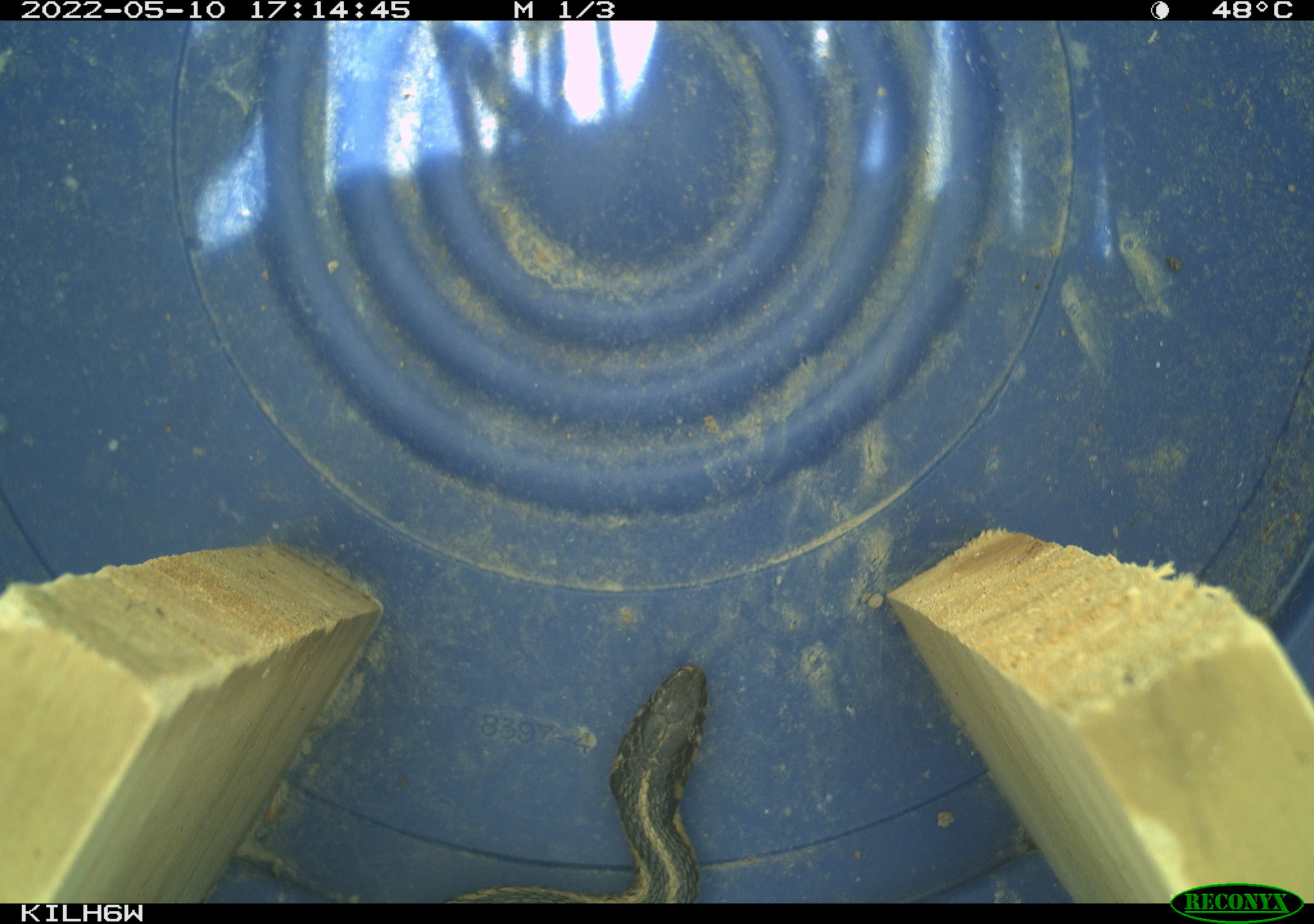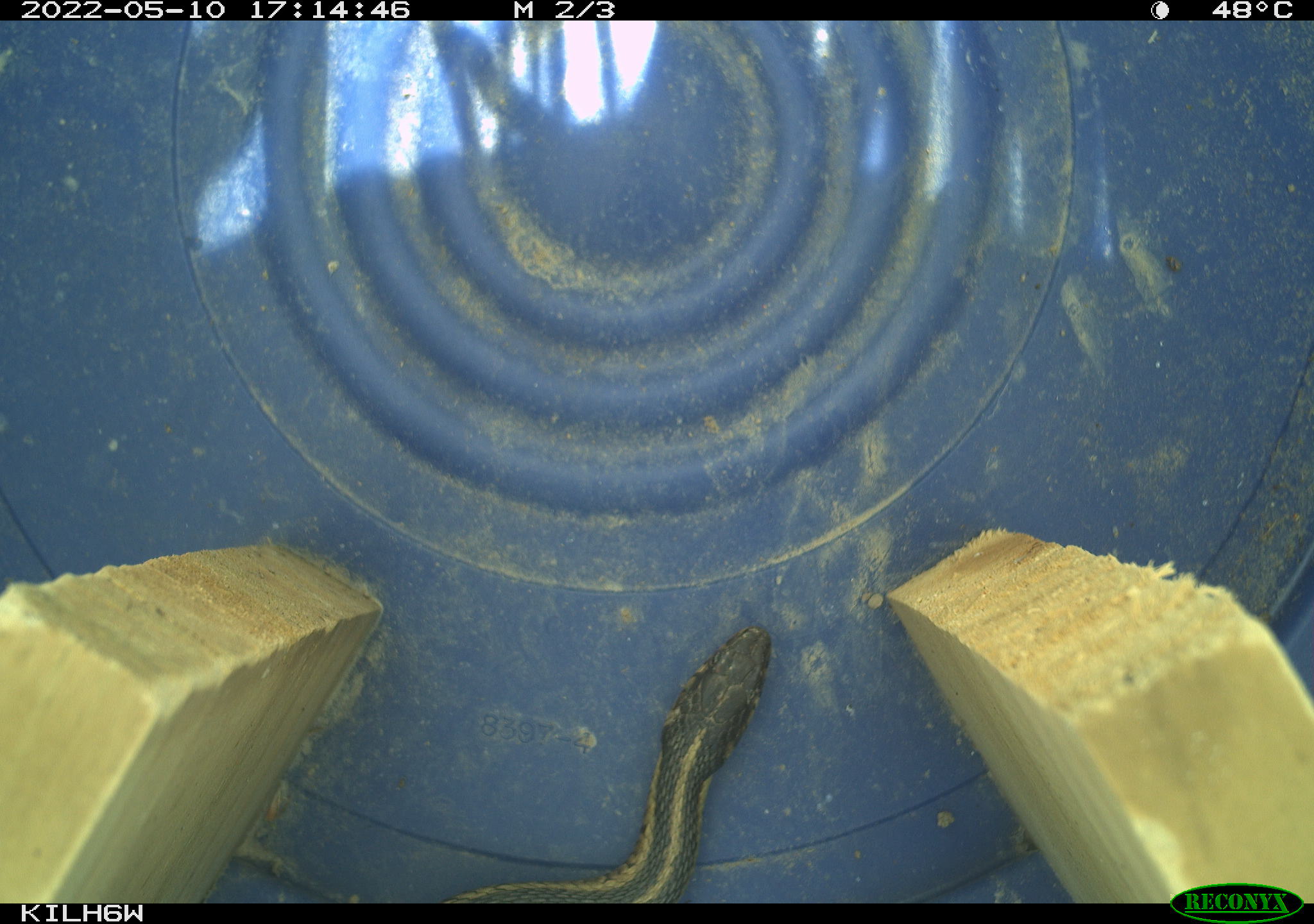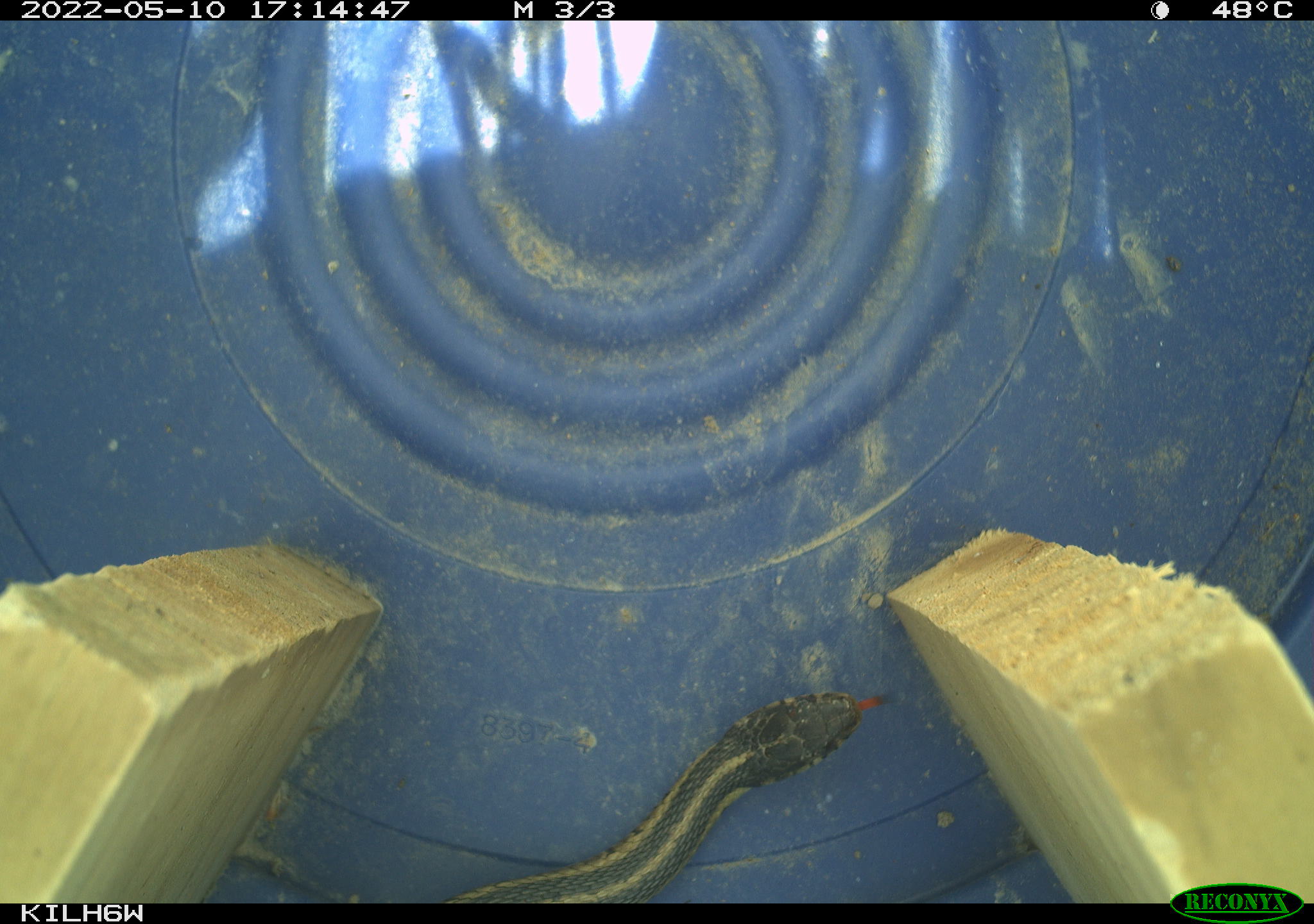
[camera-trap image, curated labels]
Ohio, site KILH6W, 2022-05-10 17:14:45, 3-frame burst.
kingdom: Animalia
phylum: Chordata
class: Reptilia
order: Squamata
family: Colubridae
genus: Thamnophis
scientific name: Thamnophis sirtalis sirtalis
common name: eastern gartersnake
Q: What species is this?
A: Eastern gartersnake (Thamnophis sirtalis sirtalis).